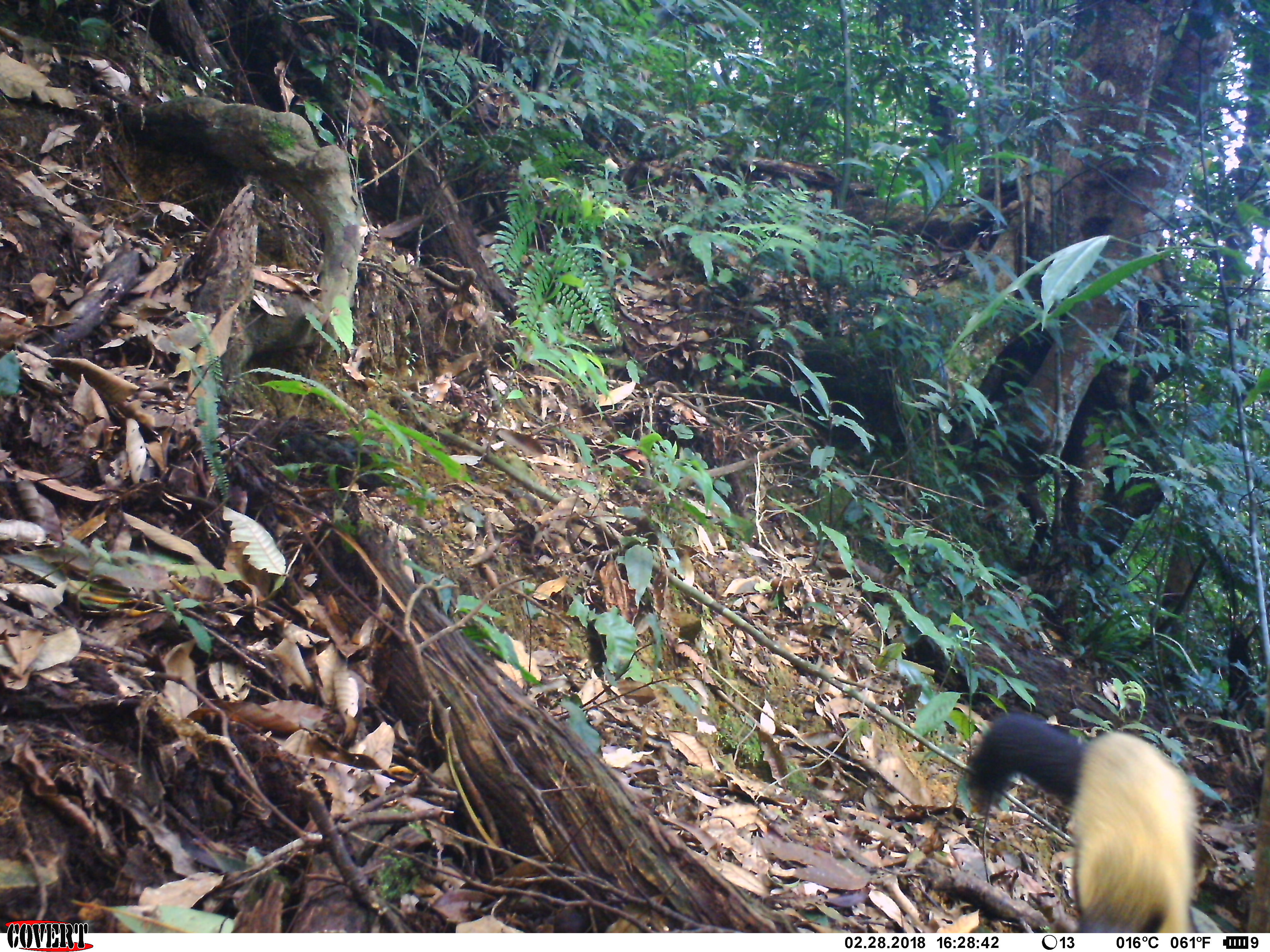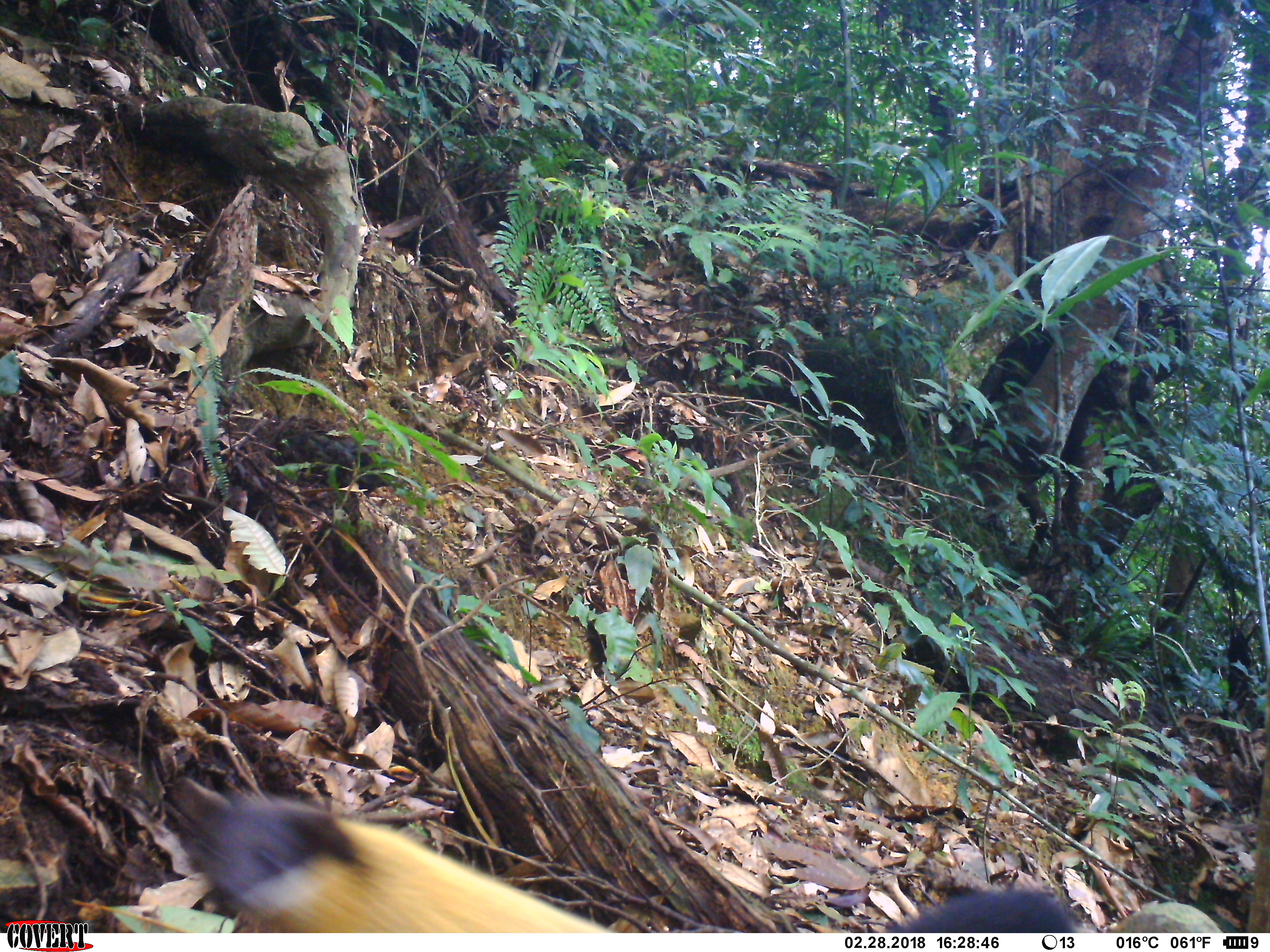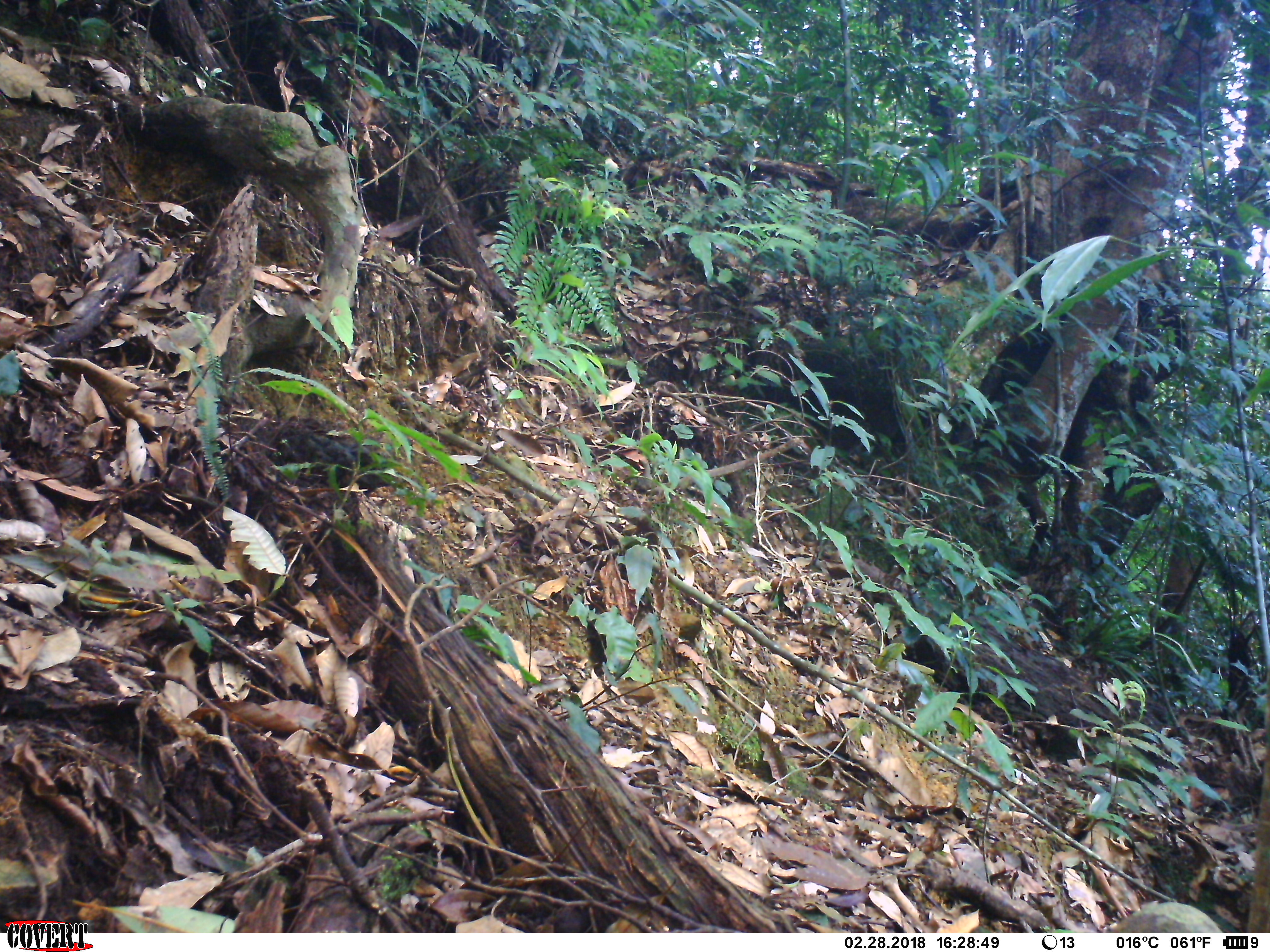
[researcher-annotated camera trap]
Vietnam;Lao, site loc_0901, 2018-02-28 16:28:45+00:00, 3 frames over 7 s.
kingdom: Animalia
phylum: Chordata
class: Mammalia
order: Carnivora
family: Mustelidae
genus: Martes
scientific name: Martes flavigula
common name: yellow-throated marten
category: yellow throated marten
Yellow throated marten (yellow-throated marten) (Martes flavigula). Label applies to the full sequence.